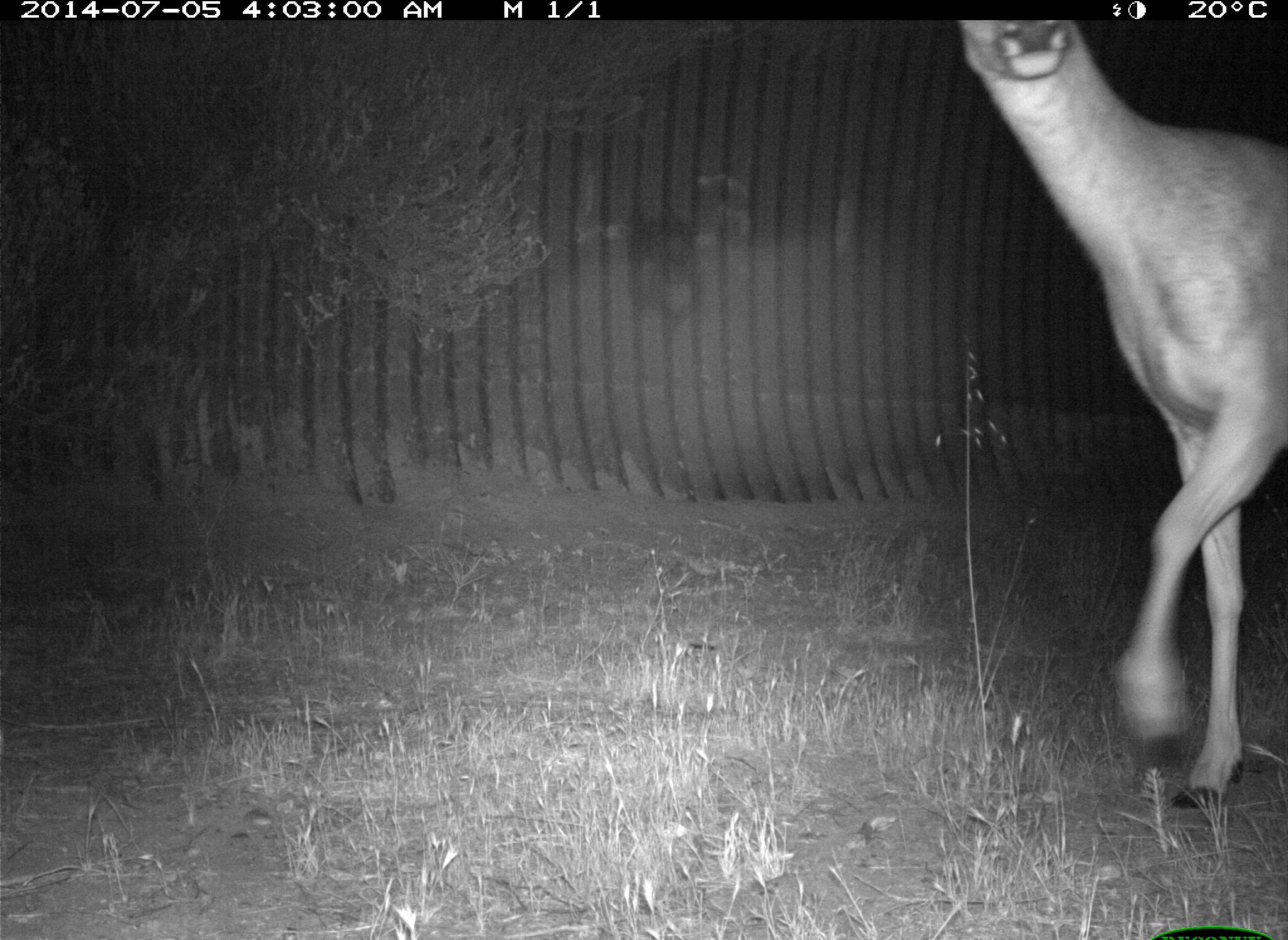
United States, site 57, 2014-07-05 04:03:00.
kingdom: Animalia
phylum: Chordata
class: Mammalia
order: Artiodactyla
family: Cervidae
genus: Odocoileus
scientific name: Odocoileus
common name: deer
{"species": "deer (Odocoileus)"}